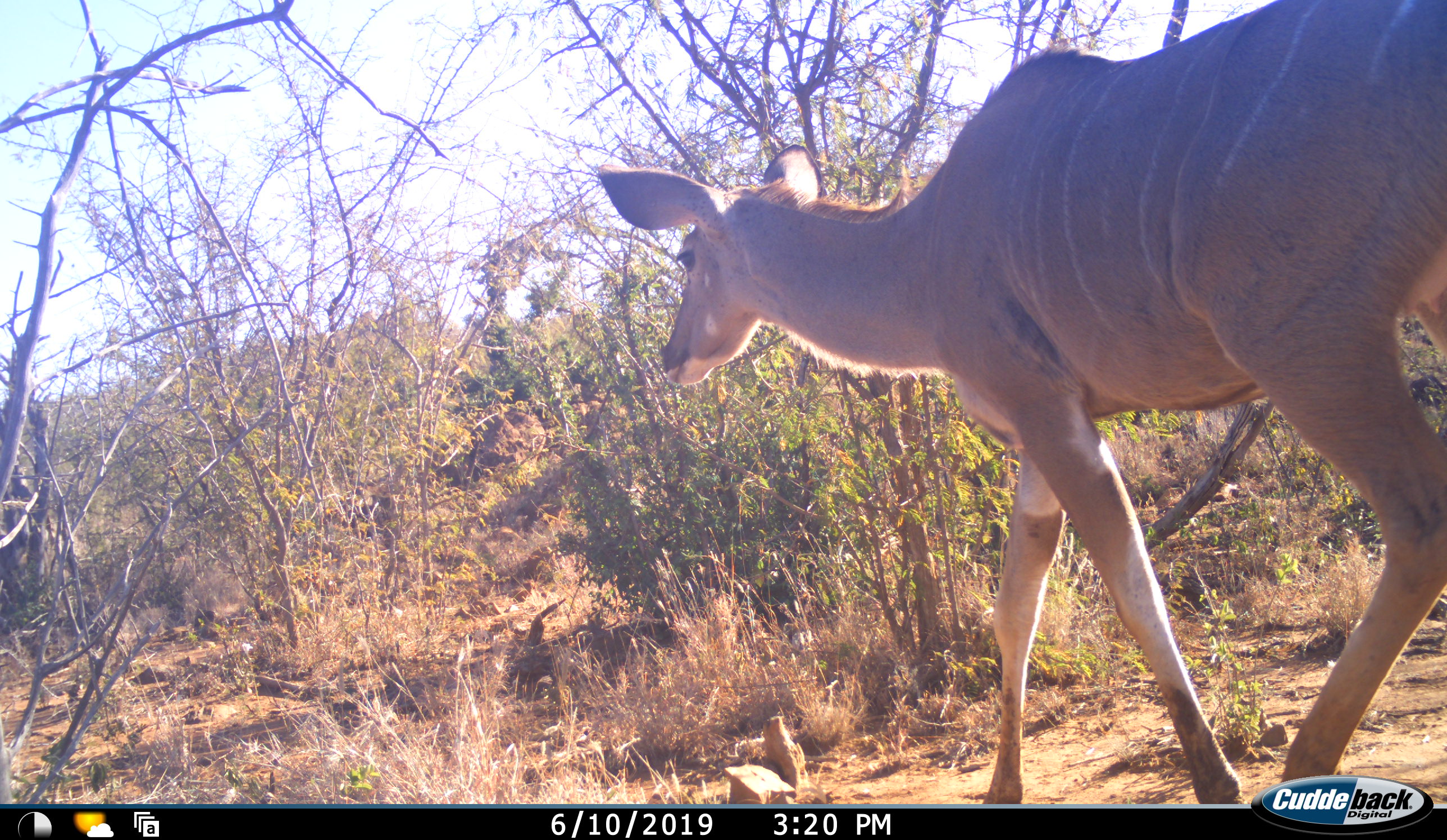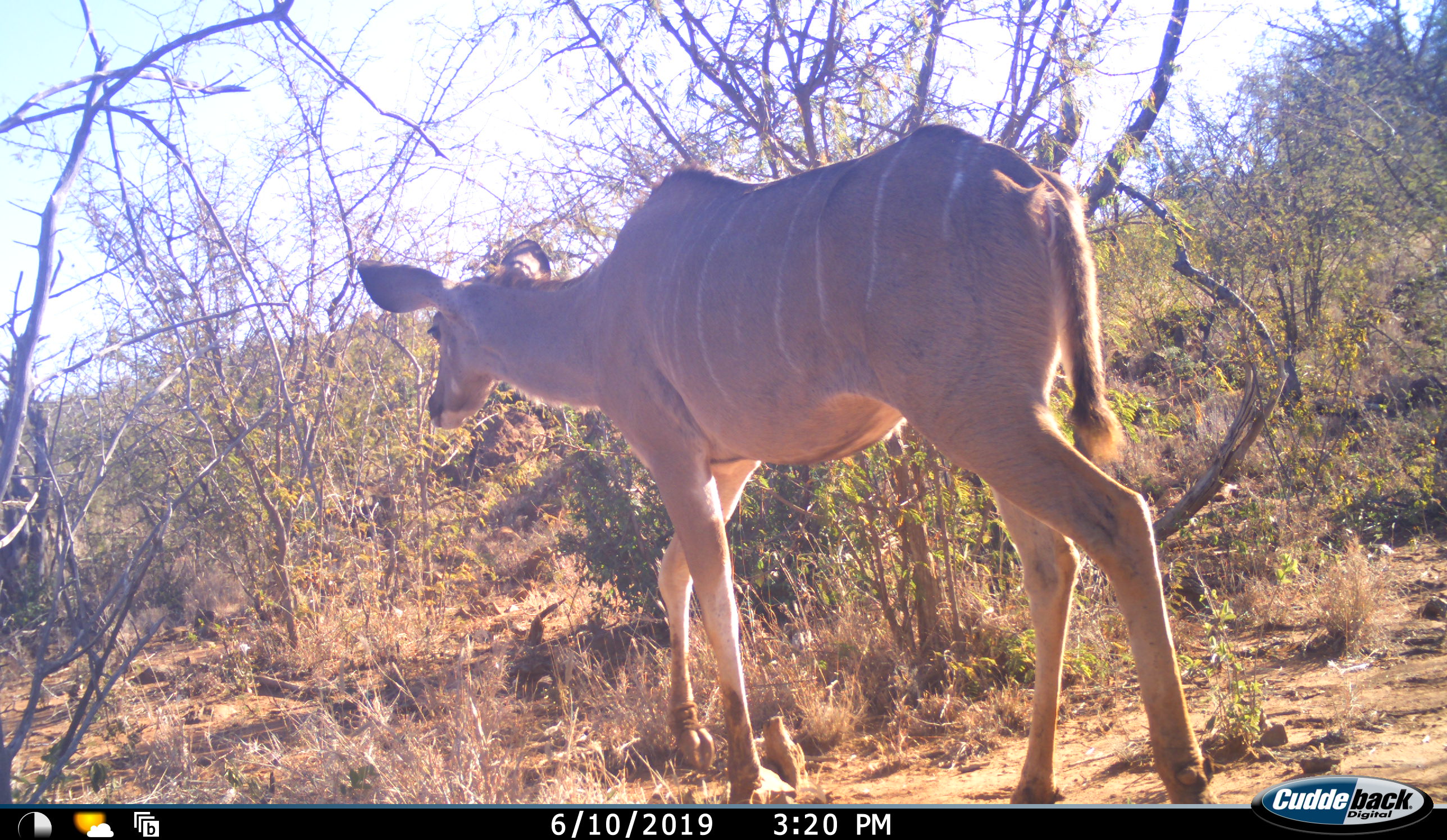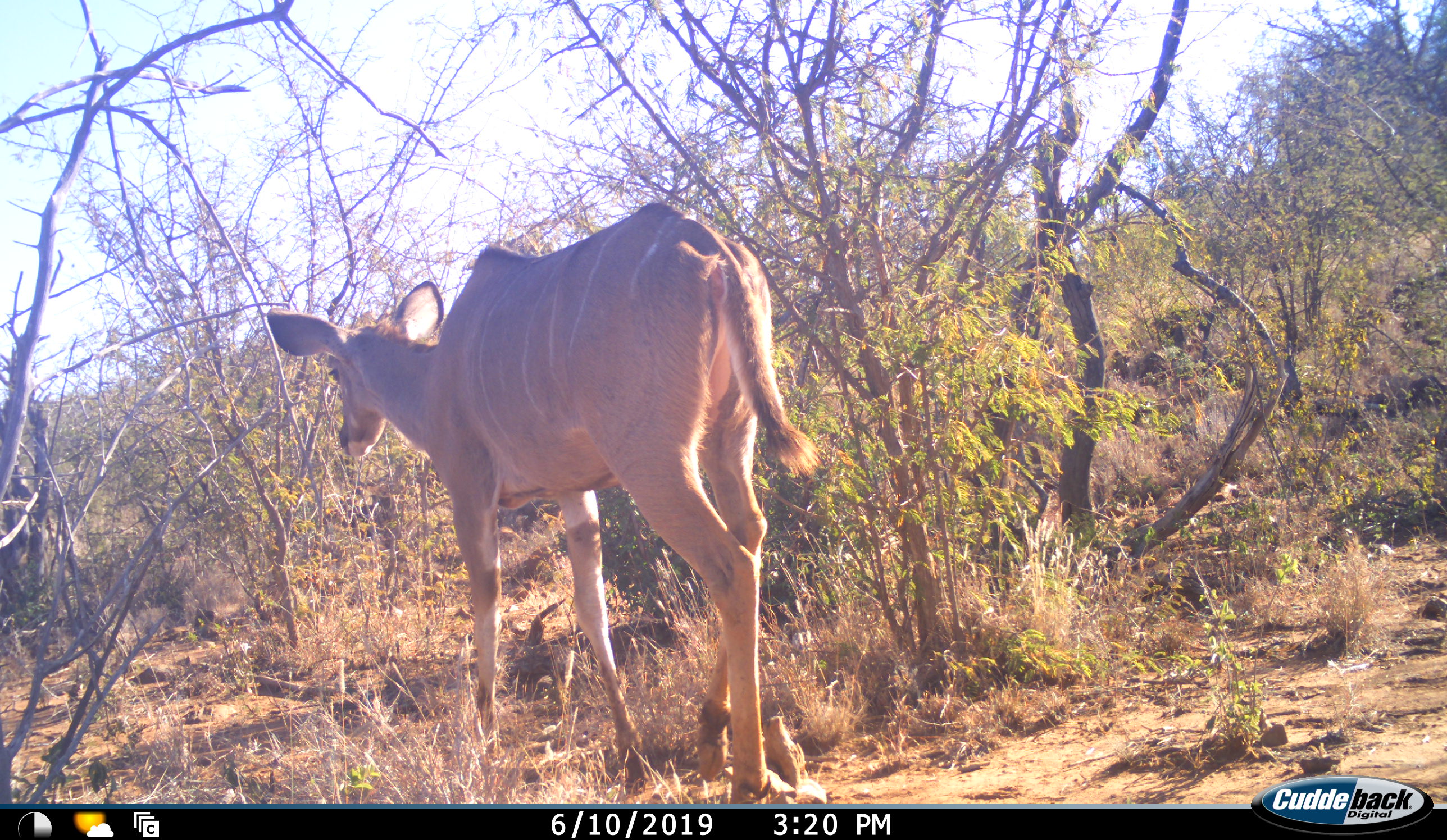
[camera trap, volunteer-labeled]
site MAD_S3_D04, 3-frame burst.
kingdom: Animalia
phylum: Chordata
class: Mammalia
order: Artiodactyla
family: Bovidae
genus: Tragelaphus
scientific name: Tragelaphus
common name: kudu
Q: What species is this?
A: Kudu (Tragelaphus).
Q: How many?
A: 1.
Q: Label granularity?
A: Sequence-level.